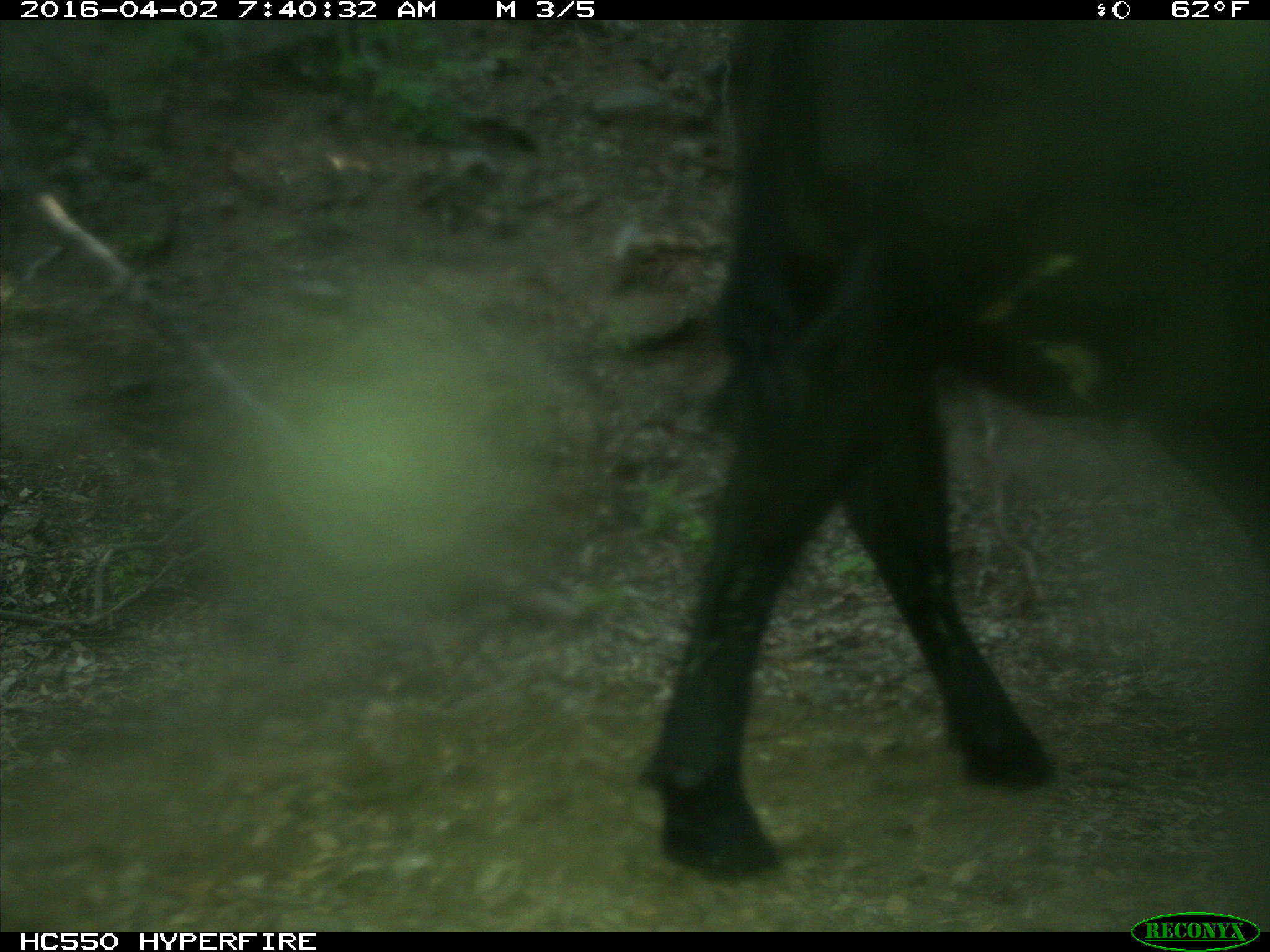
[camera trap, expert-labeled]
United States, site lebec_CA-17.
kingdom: Animalia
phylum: Chordata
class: Mammalia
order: Artiodactyla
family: Bovidae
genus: Bos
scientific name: Bos taurus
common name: domestic cow